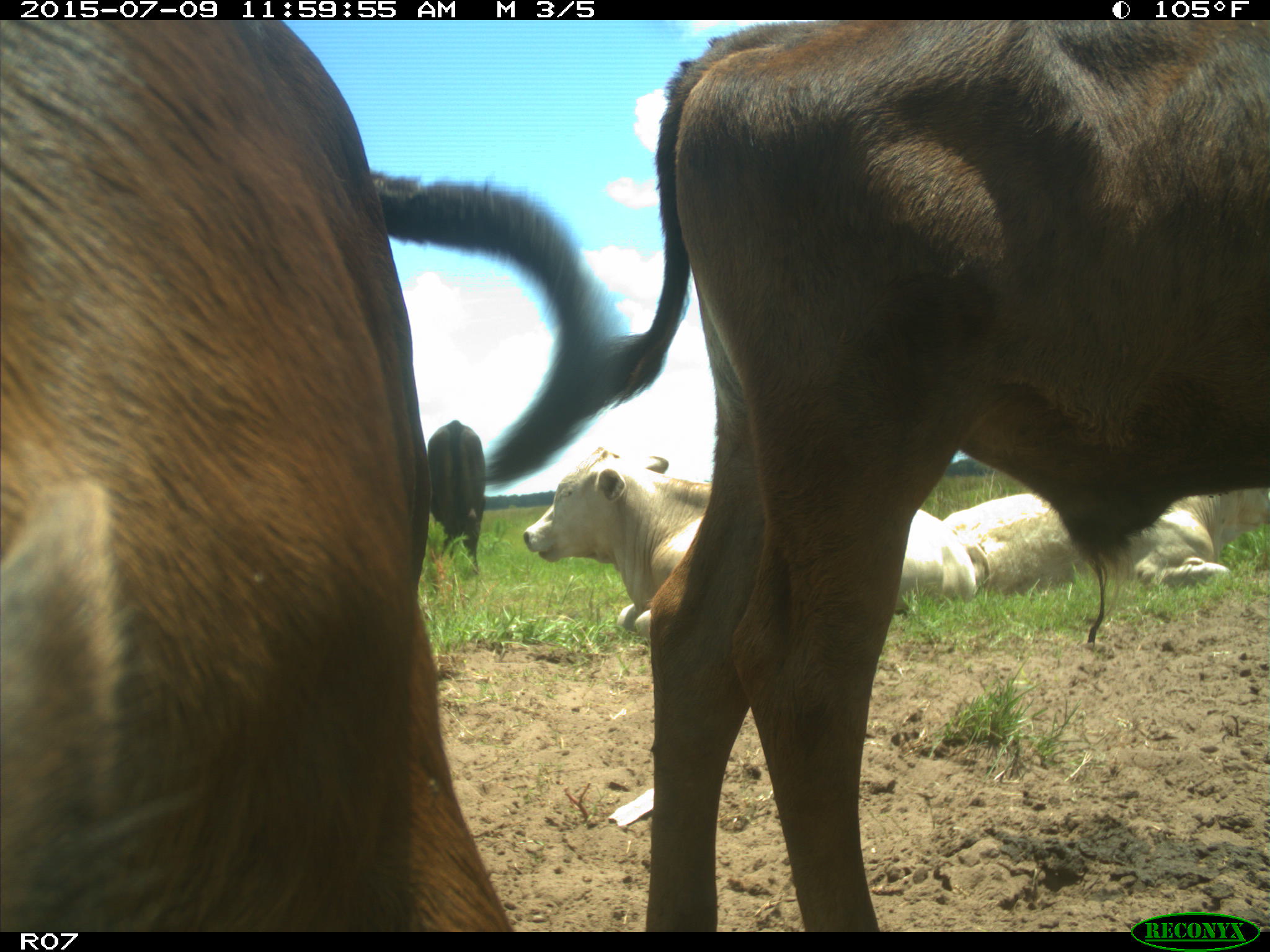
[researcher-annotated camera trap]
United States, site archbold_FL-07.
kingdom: Animalia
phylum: Chordata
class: Mammalia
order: Artiodactyla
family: Bovidae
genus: Bos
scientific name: Bos taurus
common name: domestic cow